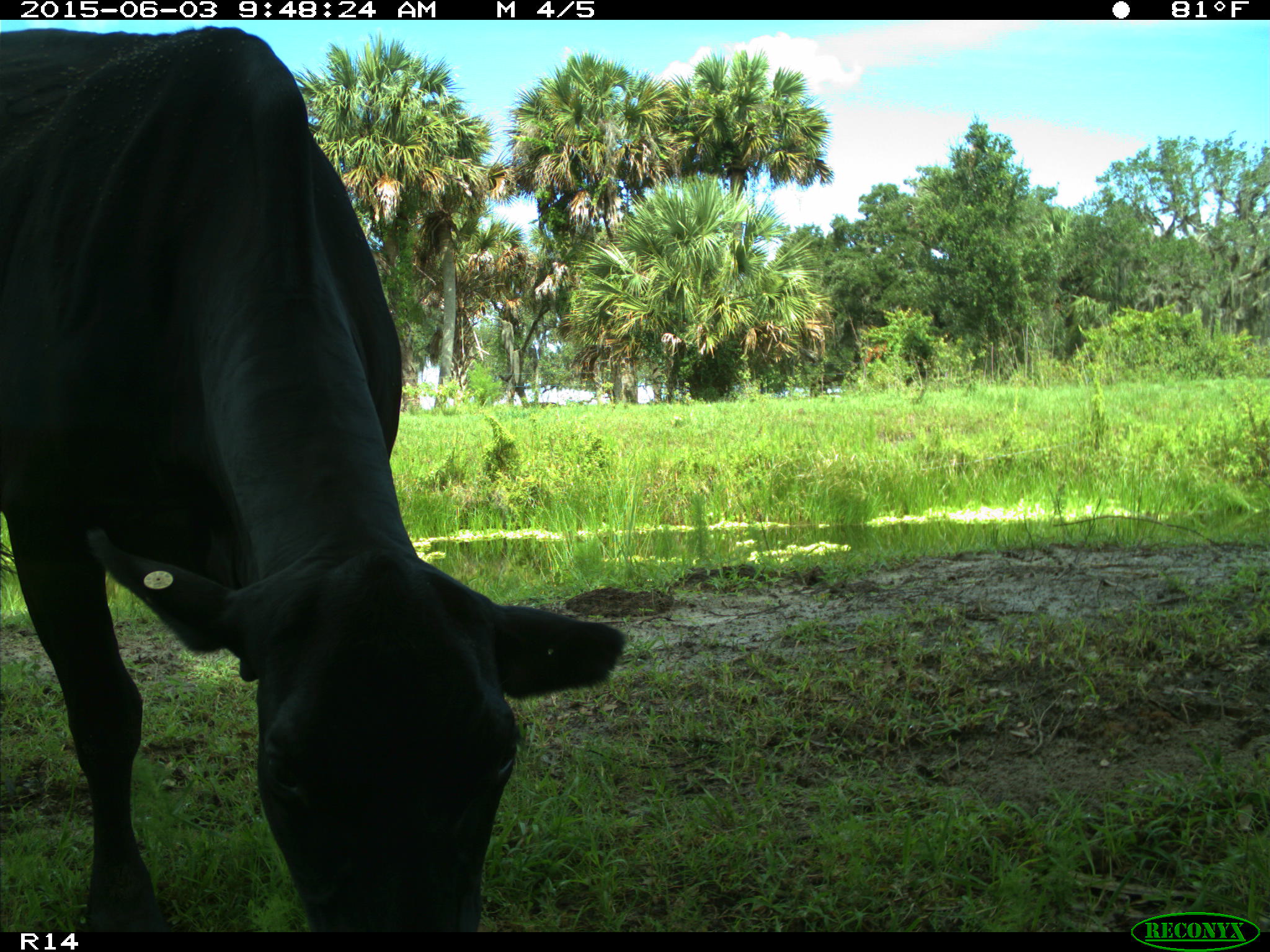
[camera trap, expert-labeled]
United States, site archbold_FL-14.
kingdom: Animalia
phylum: Chordata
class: Mammalia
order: Artiodactyla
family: Bovidae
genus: Bos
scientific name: Bos taurus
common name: domestic cow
Bos taurus (domestic cow).